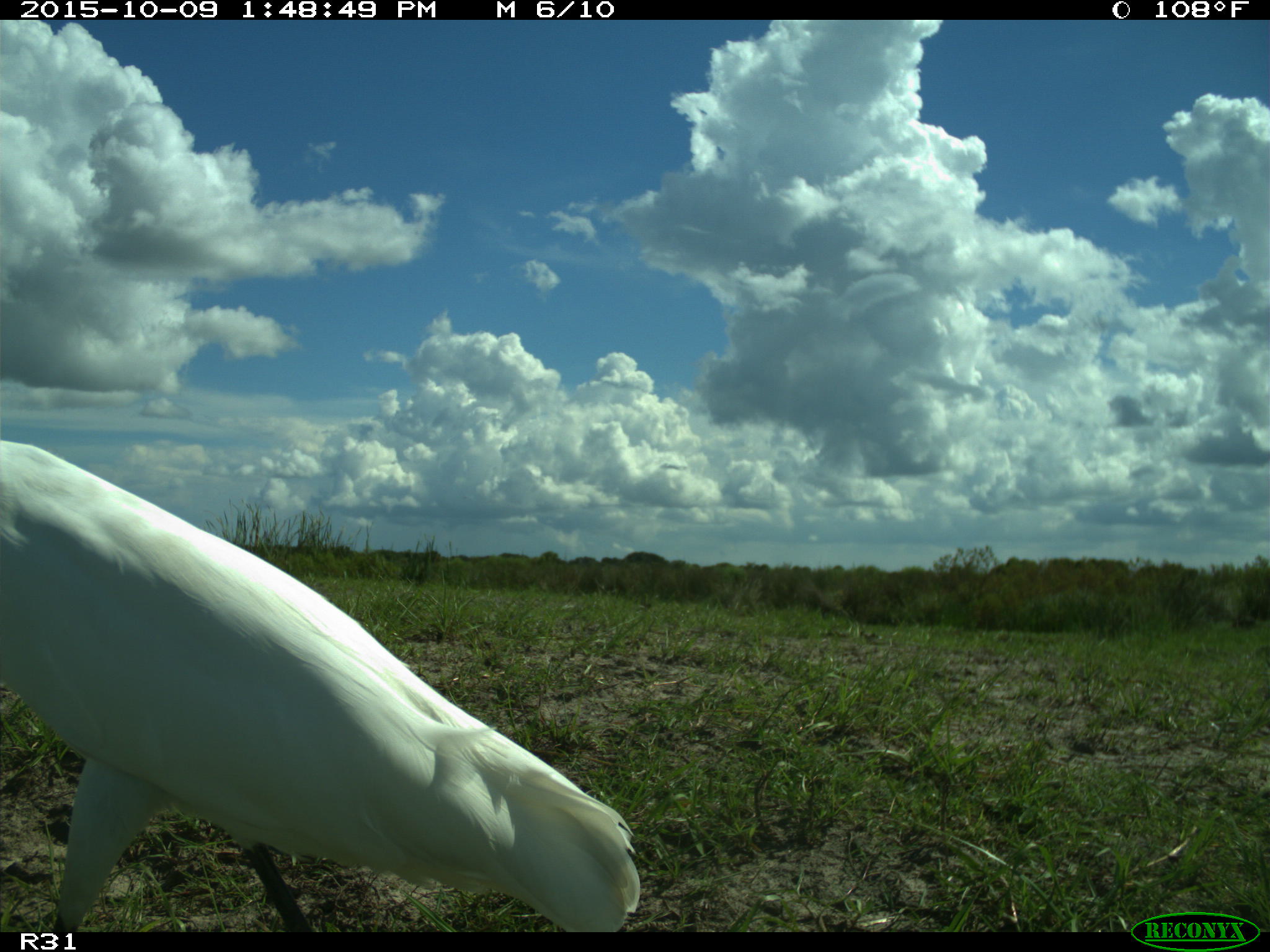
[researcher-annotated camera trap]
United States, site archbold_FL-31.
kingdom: Animalia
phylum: Chordata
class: Aves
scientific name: Aves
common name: birds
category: unidentified bird